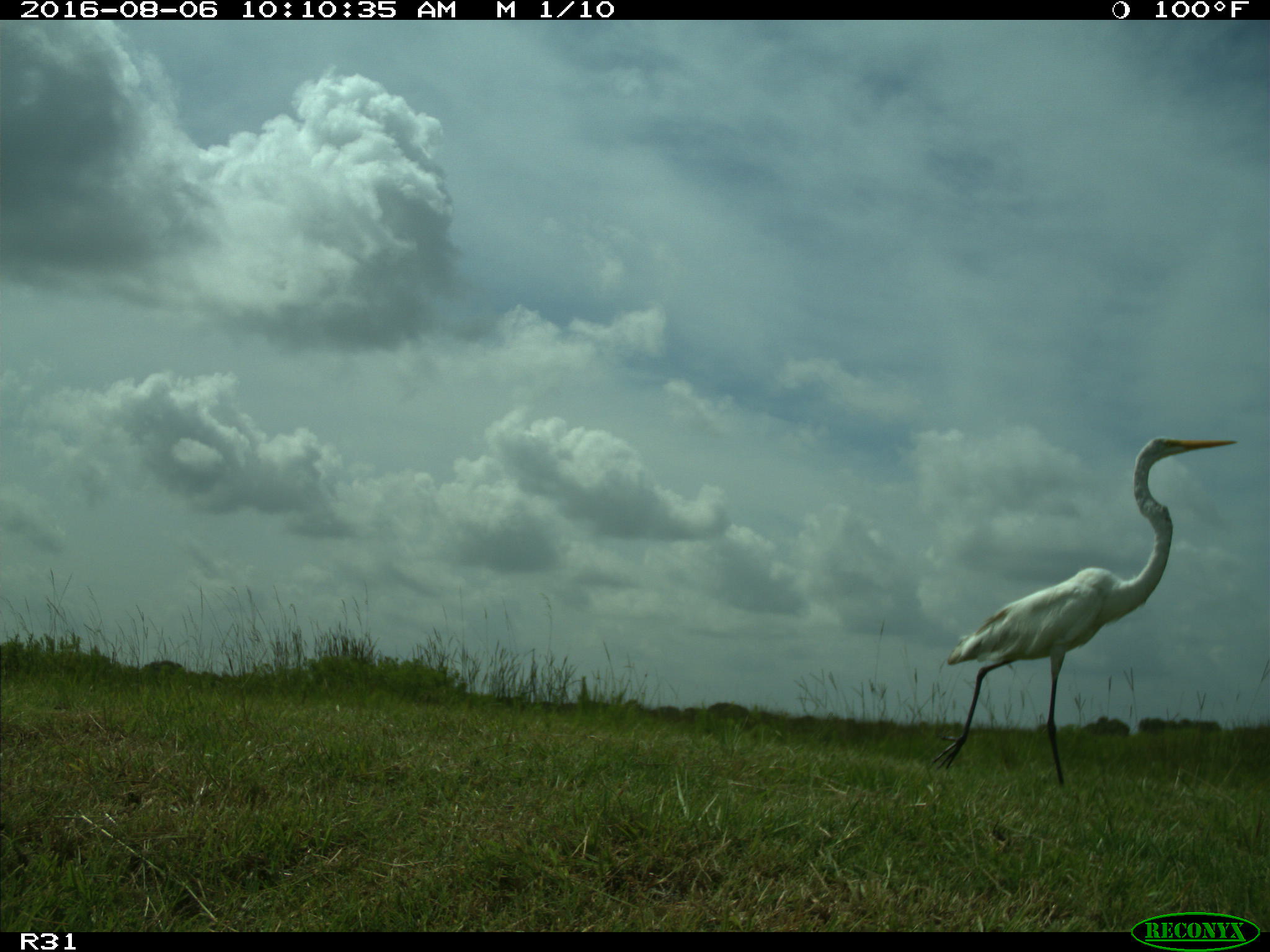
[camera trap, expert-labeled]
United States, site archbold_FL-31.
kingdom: Animalia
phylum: Chordata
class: Aves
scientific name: Aves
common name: birds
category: unidentified bird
Unidentified bird (birds) (Aves).